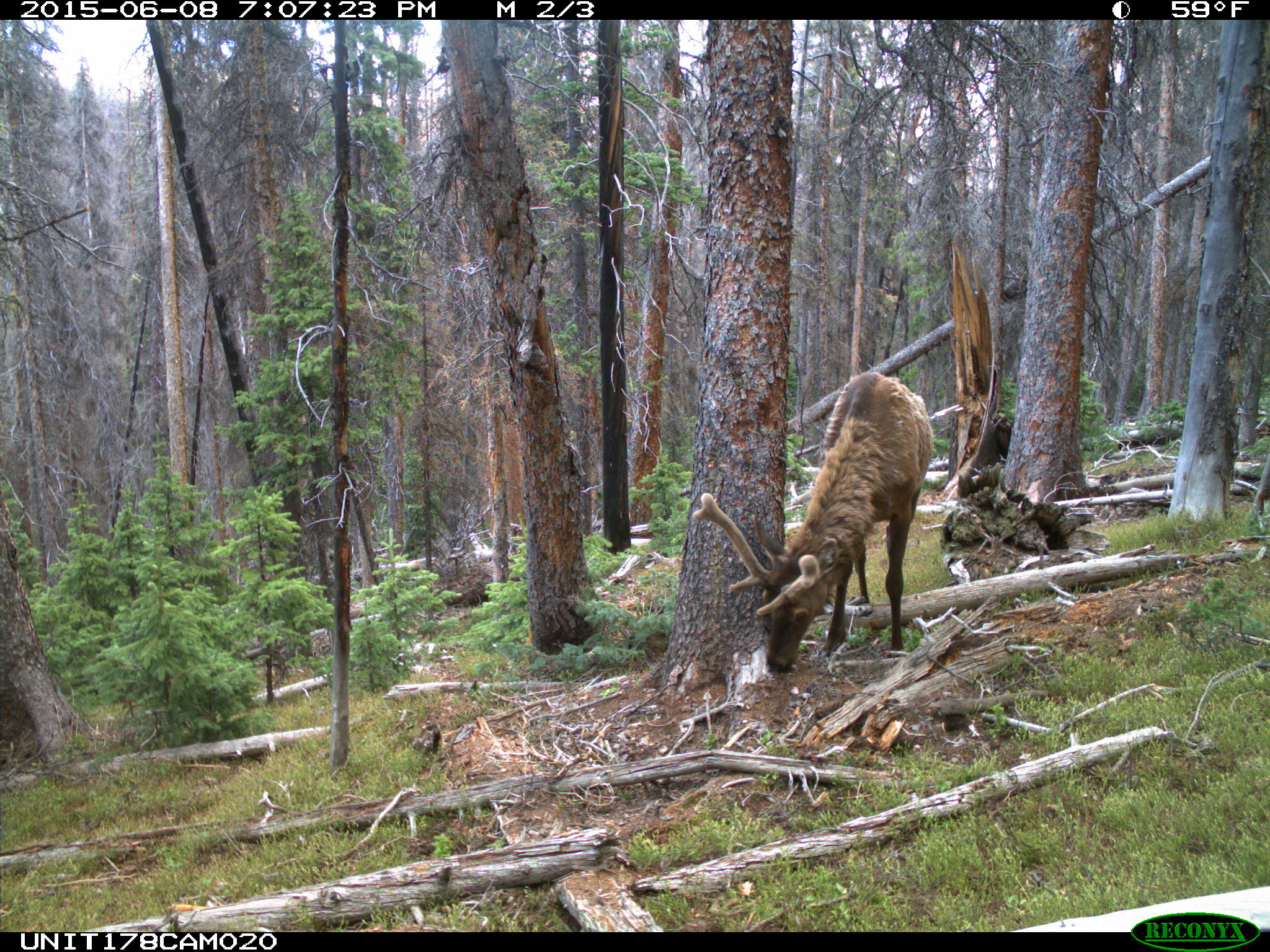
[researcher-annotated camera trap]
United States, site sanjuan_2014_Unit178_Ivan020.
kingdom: Animalia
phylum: Chordata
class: Mammalia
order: Artiodactyla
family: Cervidae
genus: Cervus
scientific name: Cervus elaphus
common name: red deer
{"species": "Cervus elaphus (red deer)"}